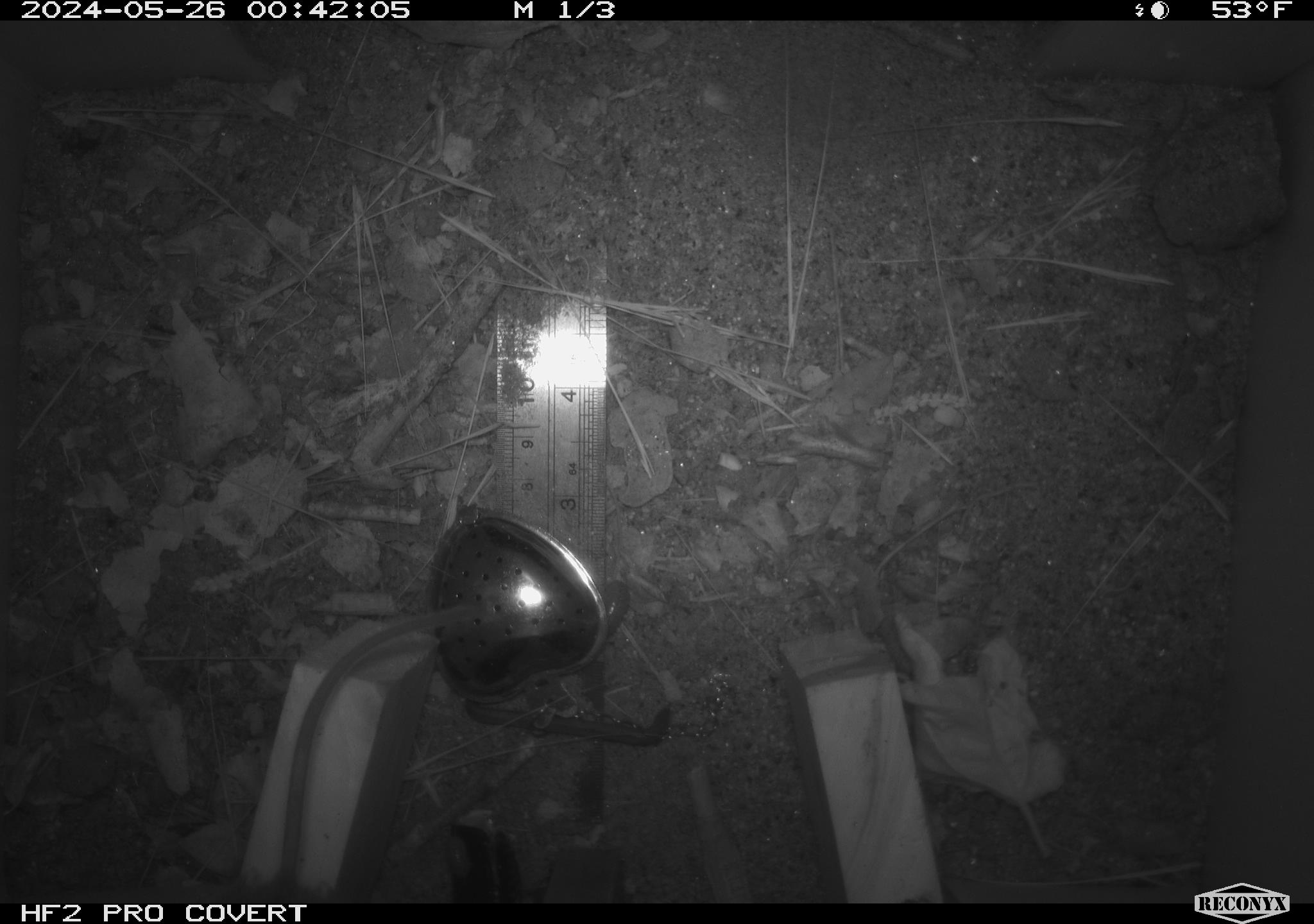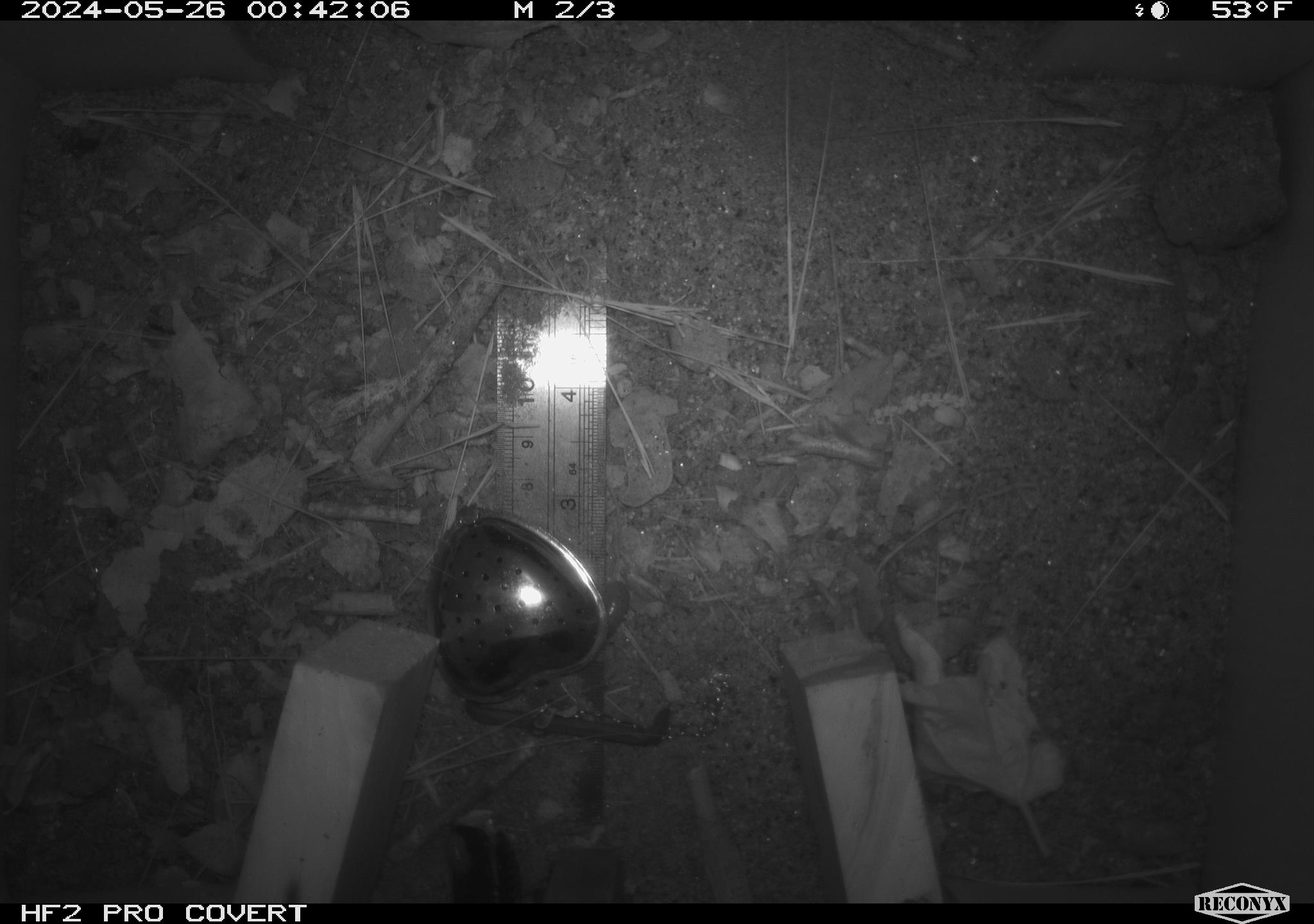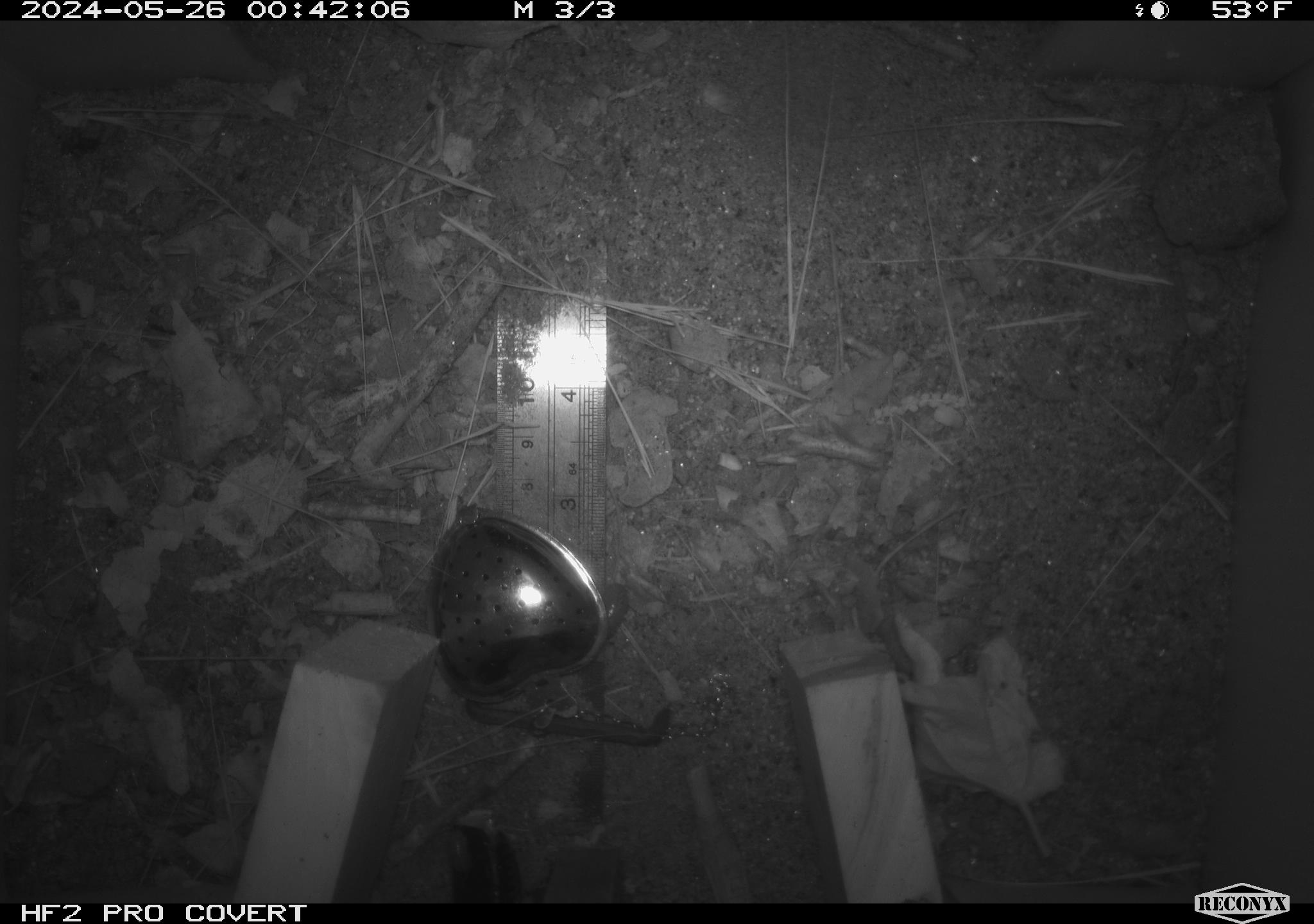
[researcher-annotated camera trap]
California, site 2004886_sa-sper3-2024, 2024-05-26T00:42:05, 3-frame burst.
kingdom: Animalia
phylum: Chordata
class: Mammalia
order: Rodentia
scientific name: Rodentia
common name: mouse species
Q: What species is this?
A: Mouse species (Rodentia).